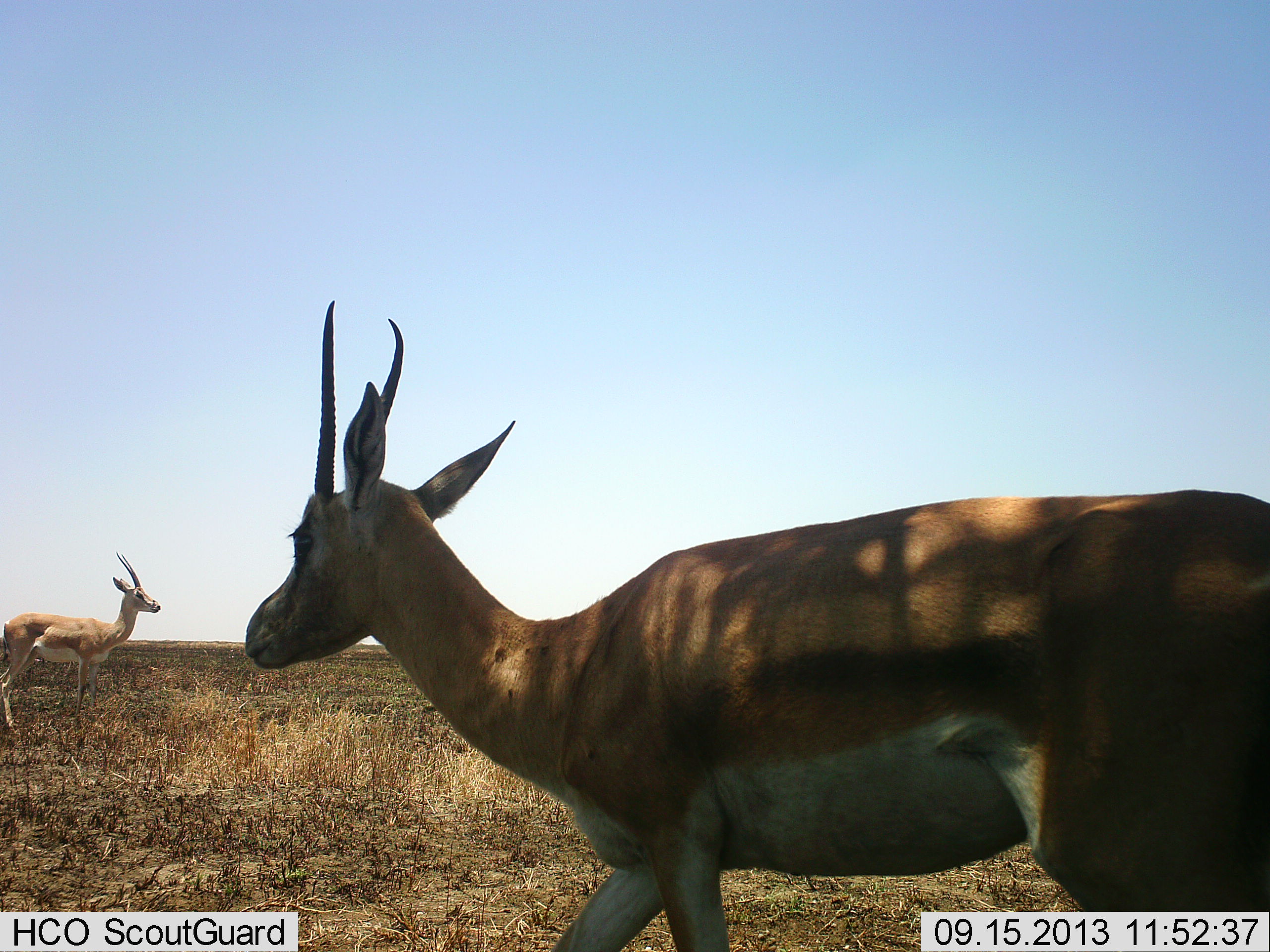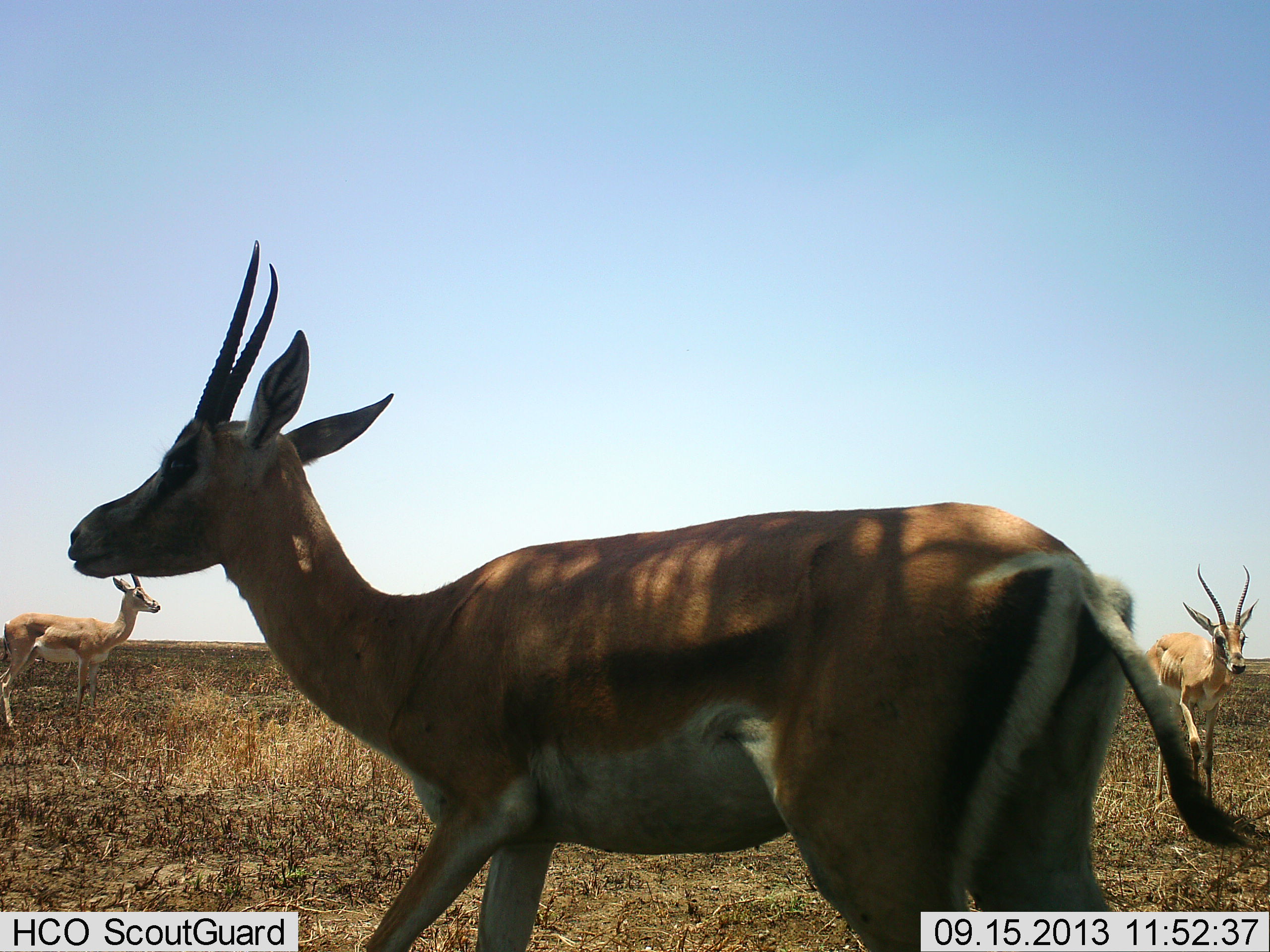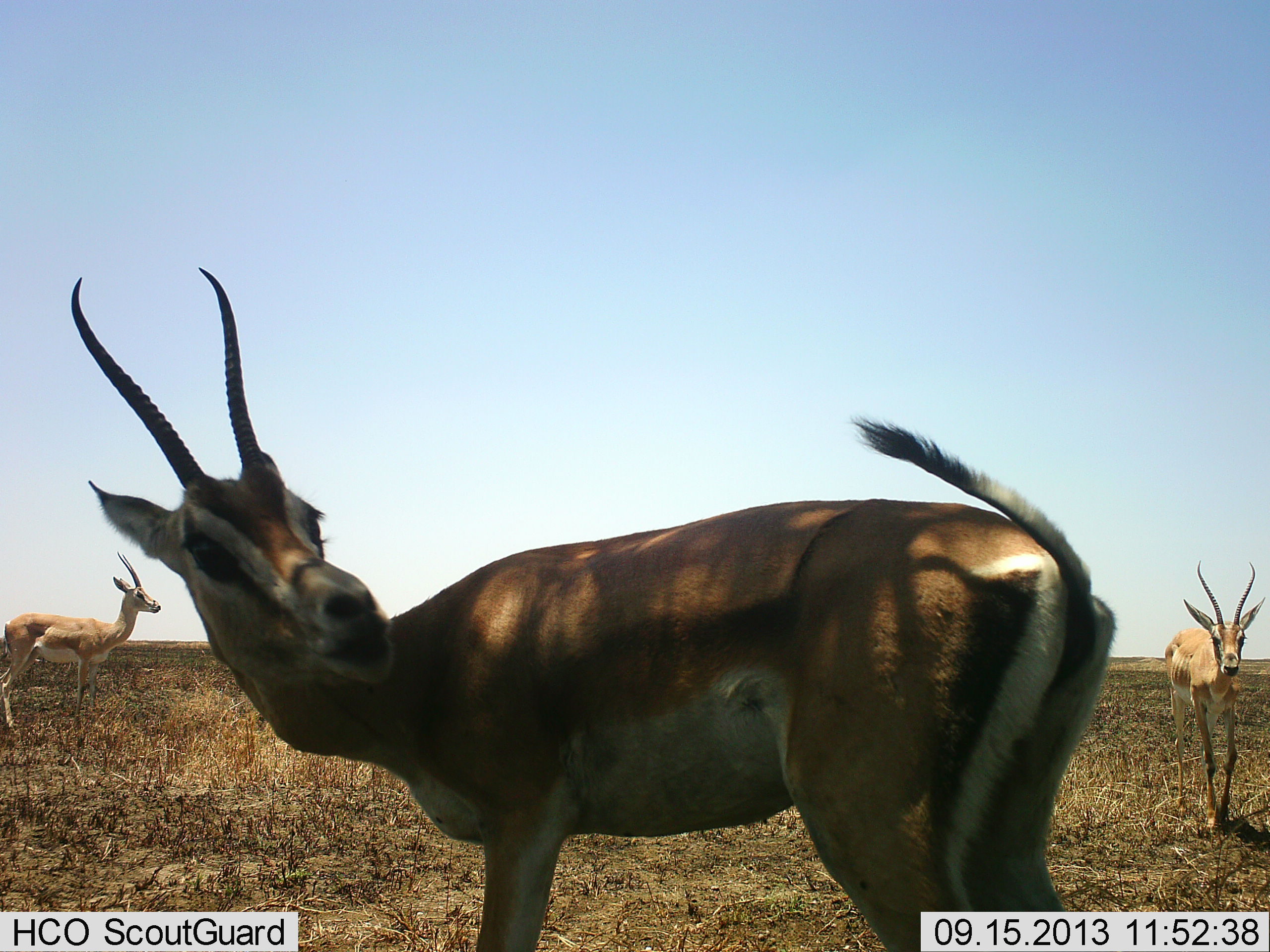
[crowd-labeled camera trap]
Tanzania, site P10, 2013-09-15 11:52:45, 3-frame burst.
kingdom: Animalia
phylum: Chordata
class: Mammalia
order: Artiodactyla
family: Bovidae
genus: Nanger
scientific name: Nanger granti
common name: grant's gazelle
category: gazellegrants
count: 3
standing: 92%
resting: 0%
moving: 58%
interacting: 0%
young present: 0%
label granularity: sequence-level